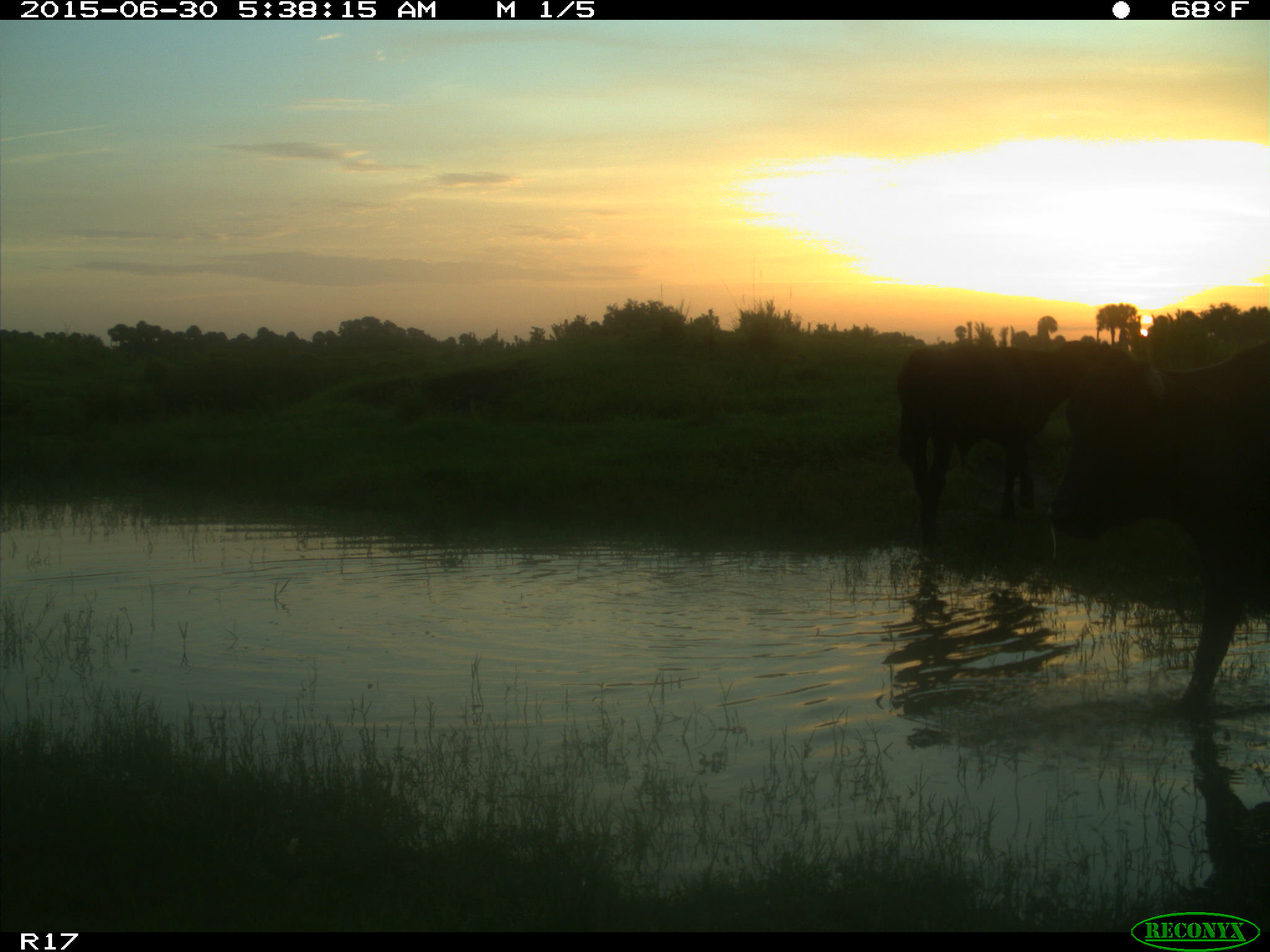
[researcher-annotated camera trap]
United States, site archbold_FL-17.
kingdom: Animalia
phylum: Chordata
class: Mammalia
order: Artiodactyla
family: Bovidae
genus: Bos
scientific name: Bos taurus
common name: domestic cow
Bos taurus (domestic cow).